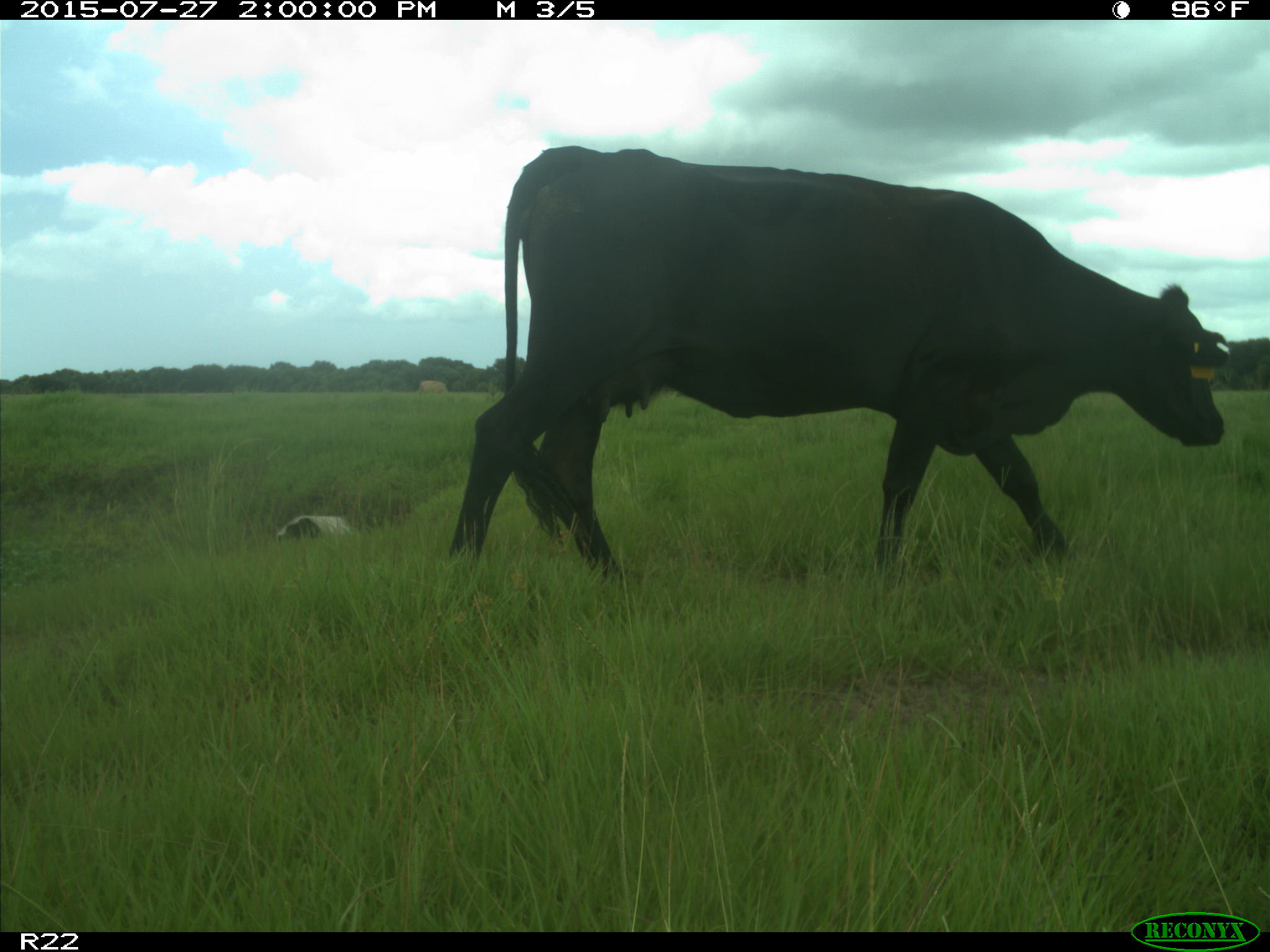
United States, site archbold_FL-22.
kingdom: Animalia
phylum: Chordata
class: Mammalia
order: Artiodactyla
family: Bovidae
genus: Bos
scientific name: Bos taurus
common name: domestic cow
Bos taurus (domestic cow).